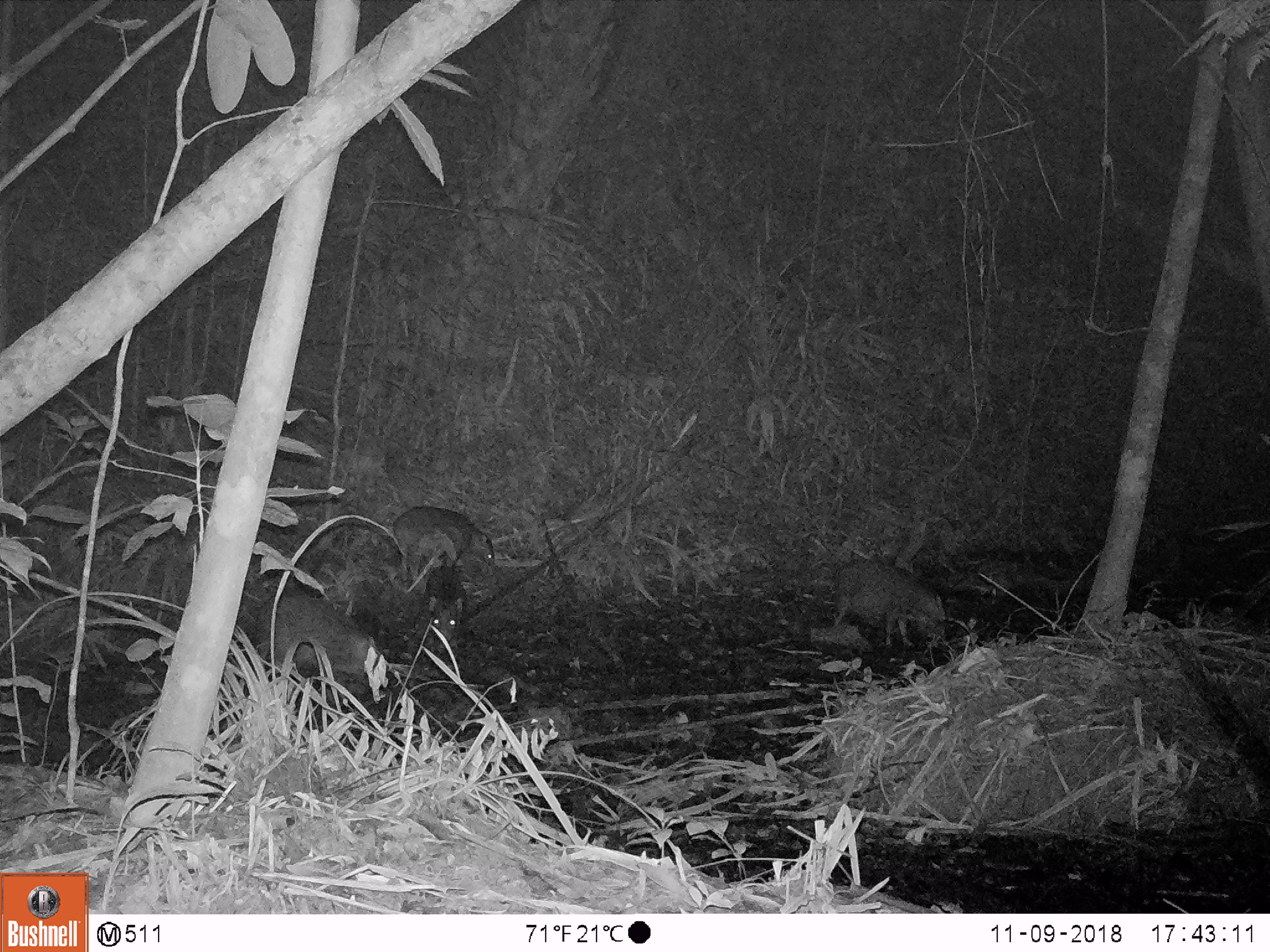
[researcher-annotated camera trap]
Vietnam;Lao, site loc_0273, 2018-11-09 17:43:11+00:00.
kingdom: Animalia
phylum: Chordata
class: Mammalia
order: Artiodactyla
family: Suidae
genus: Sus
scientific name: Sus scrofa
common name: eurasian wild pig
Eurasian wild pig (Sus scrofa). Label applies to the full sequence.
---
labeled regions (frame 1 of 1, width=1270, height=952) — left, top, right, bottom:
eurasian wild pig: 255, 593, 381, 701; 831, 557, 946, 649; 391, 505, 497, 571; 419, 565, 468, 655